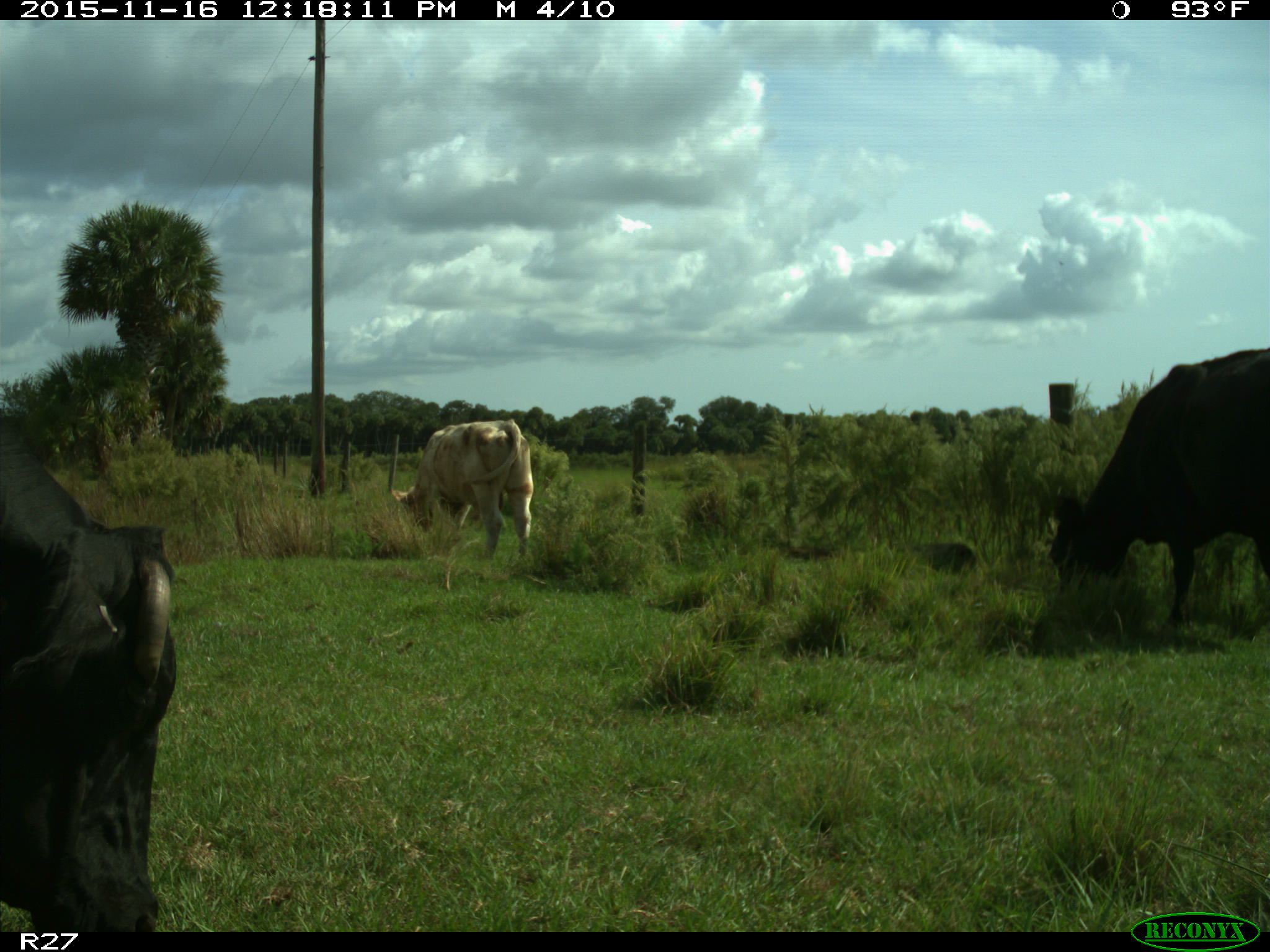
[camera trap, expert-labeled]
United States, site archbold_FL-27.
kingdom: Animalia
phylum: Chordata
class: Mammalia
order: Artiodactyla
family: Bovidae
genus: Bos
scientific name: Bos taurus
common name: domestic cow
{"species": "Bos taurus (domestic cow)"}